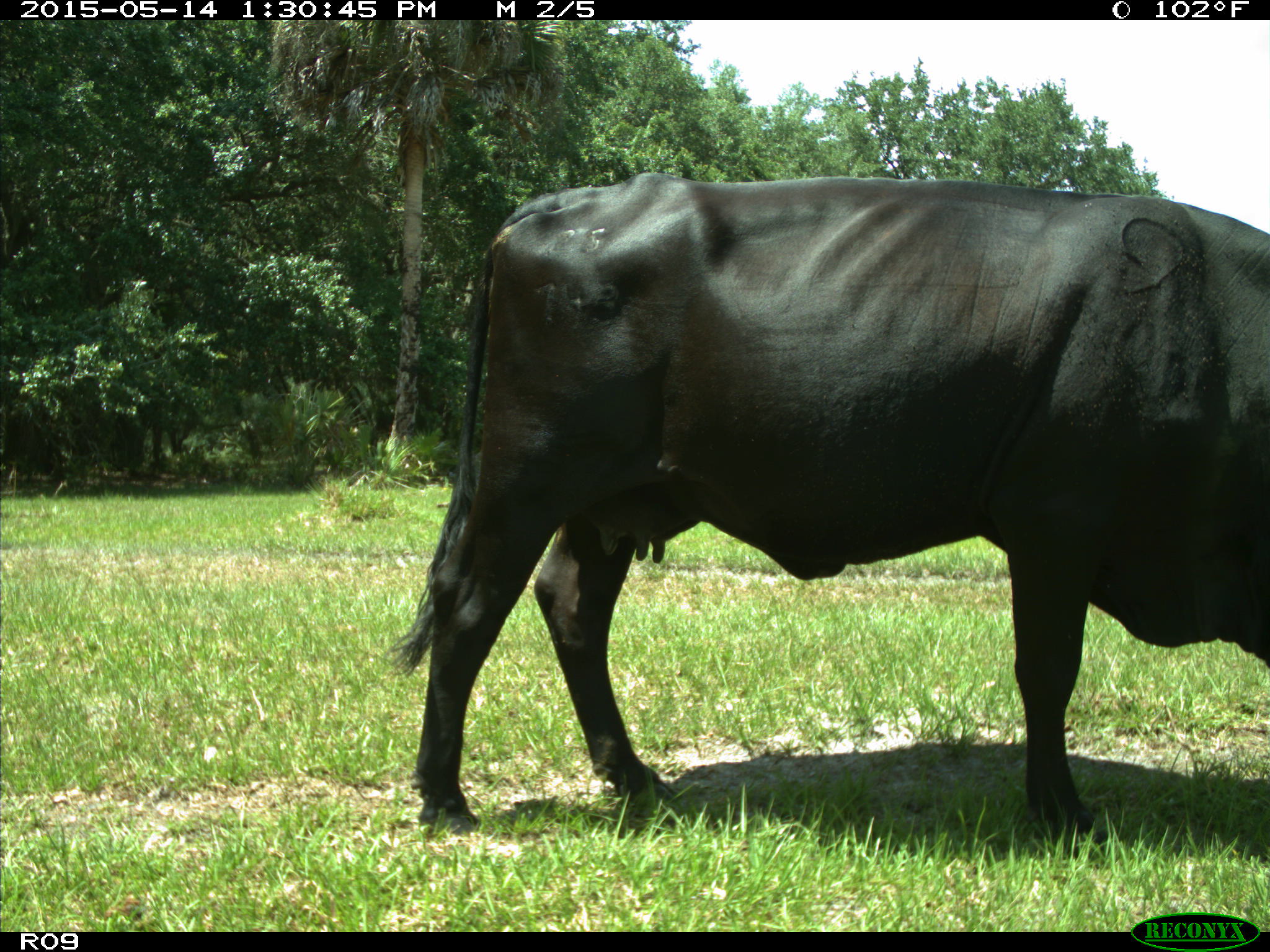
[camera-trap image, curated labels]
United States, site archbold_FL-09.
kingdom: Animalia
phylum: Chordata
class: Mammalia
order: Artiodactyla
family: Bovidae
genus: Bos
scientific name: Bos taurus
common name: domestic cow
Bos taurus (domestic cow).